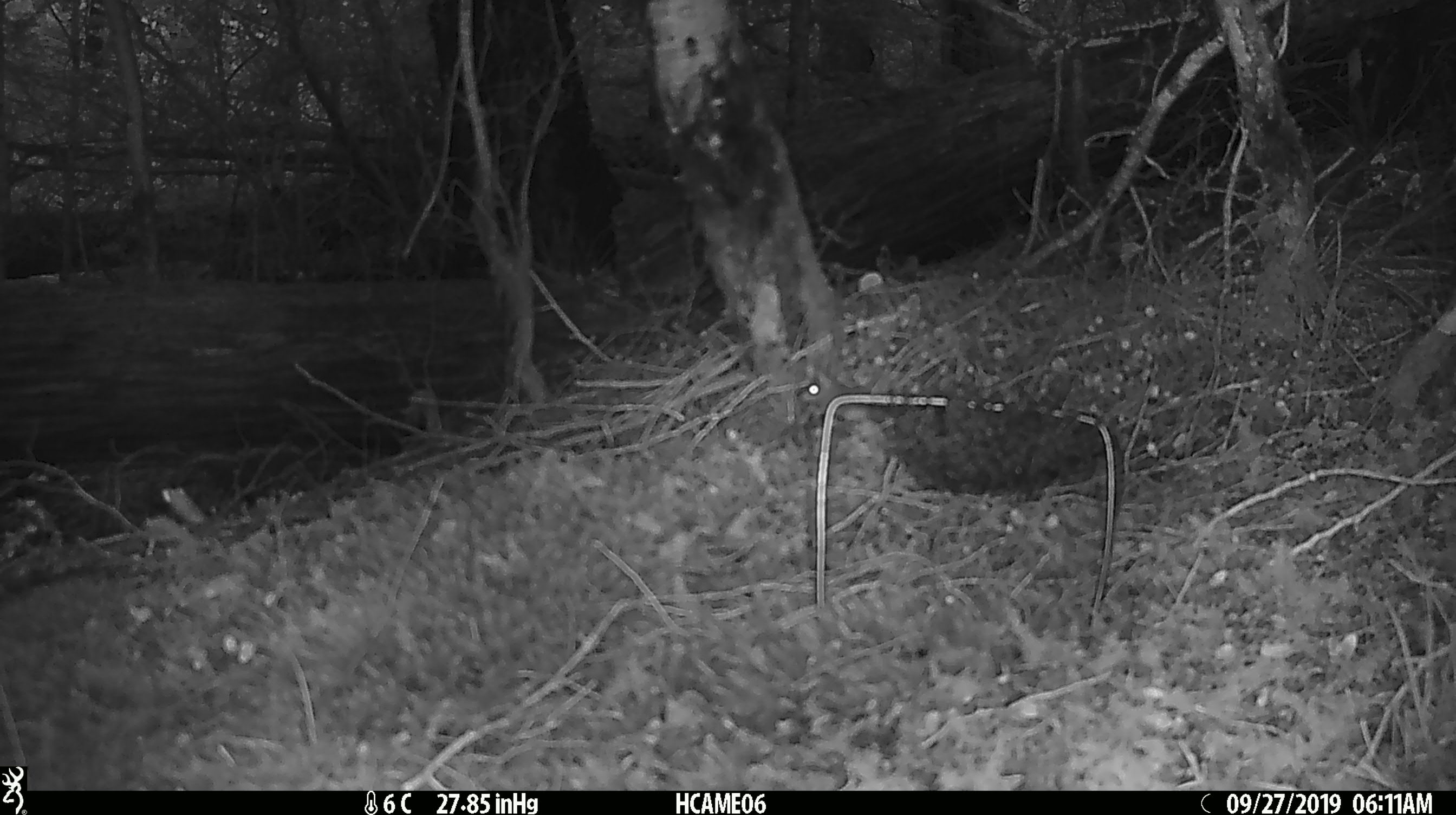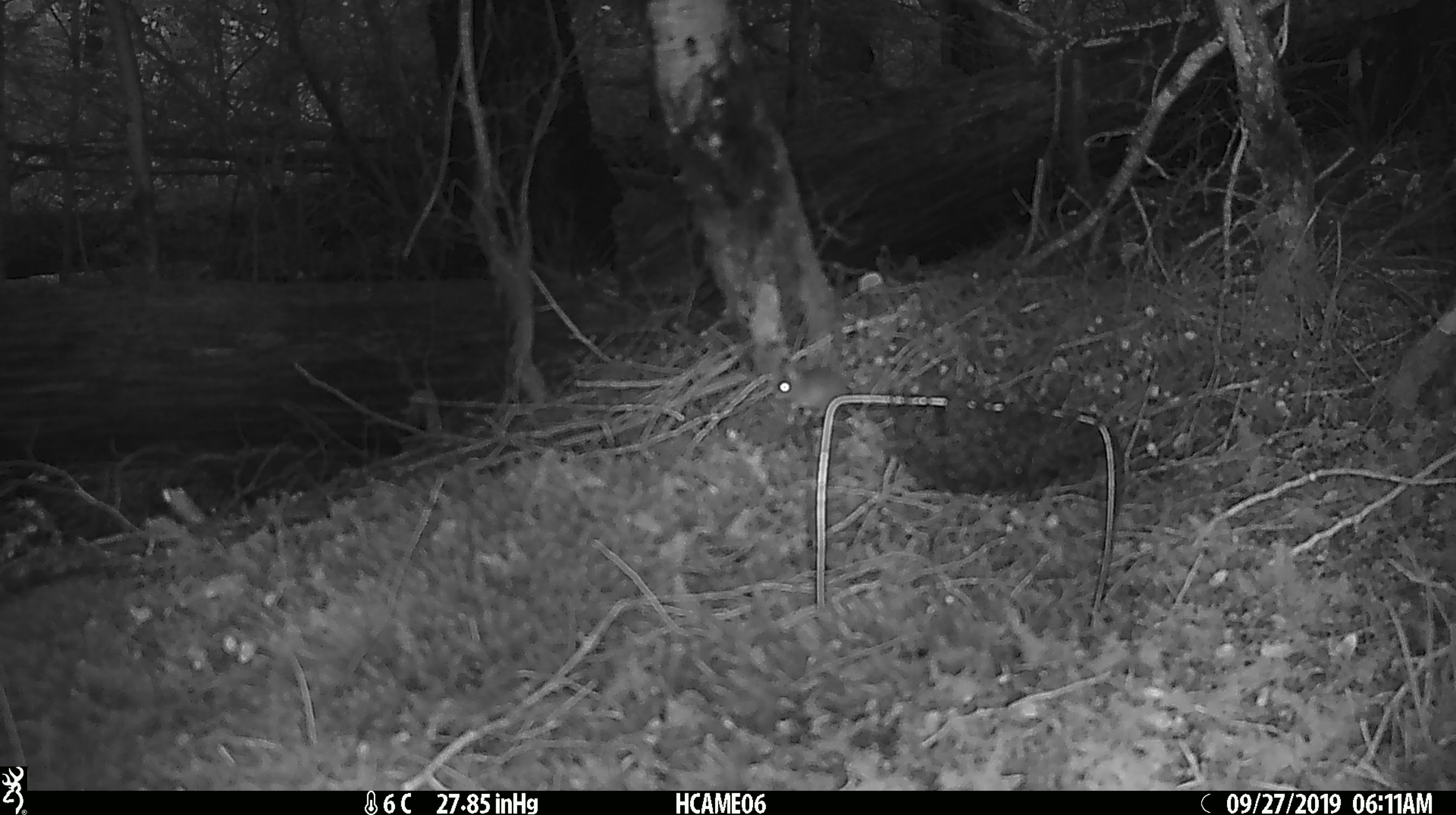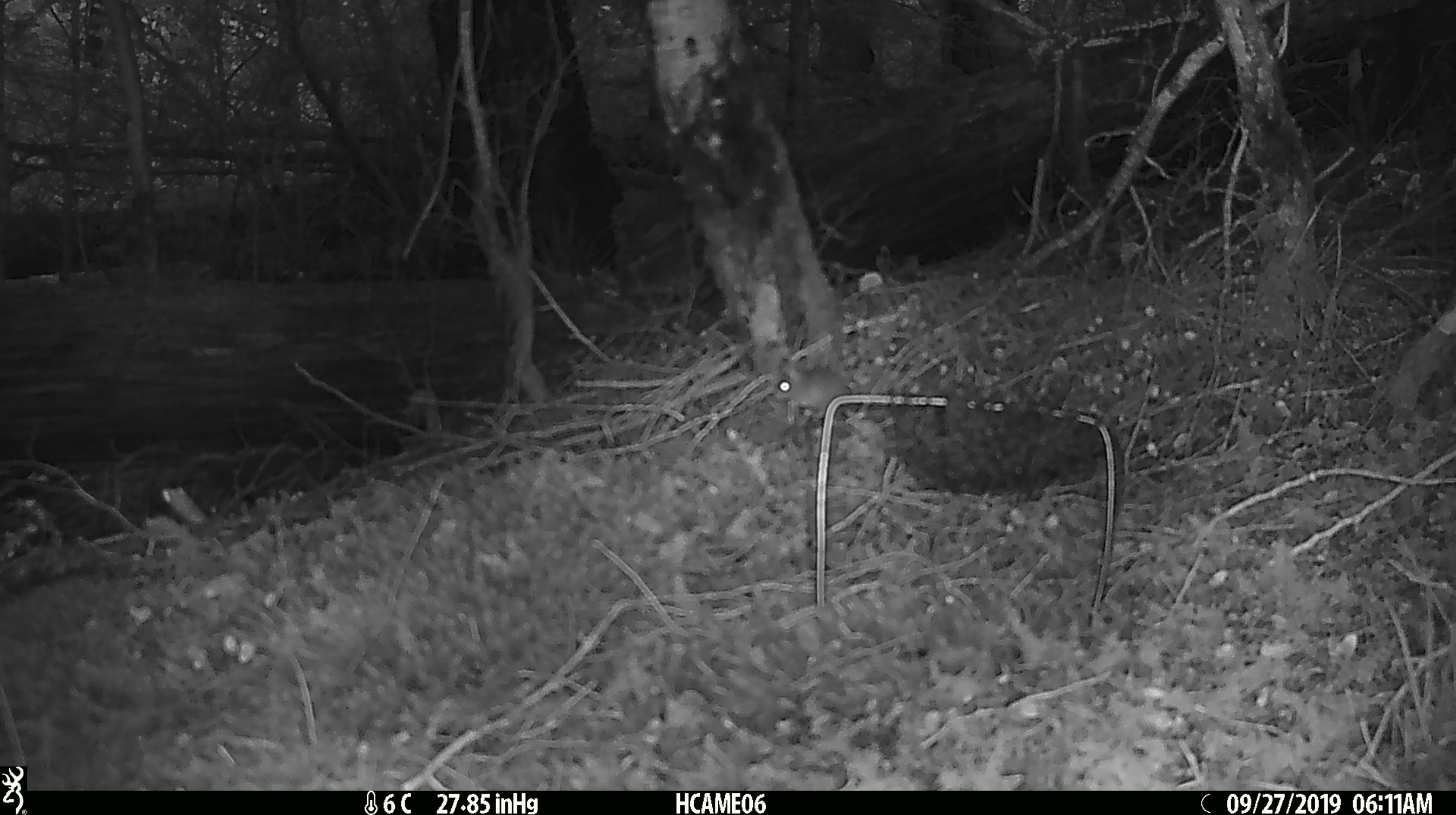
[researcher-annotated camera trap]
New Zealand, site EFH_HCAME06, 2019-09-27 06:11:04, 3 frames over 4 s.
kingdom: Animalia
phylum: Chordata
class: Mammalia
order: Rodentia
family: Muridae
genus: Mus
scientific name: Mus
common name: mouse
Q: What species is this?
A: Mouse (Mus).